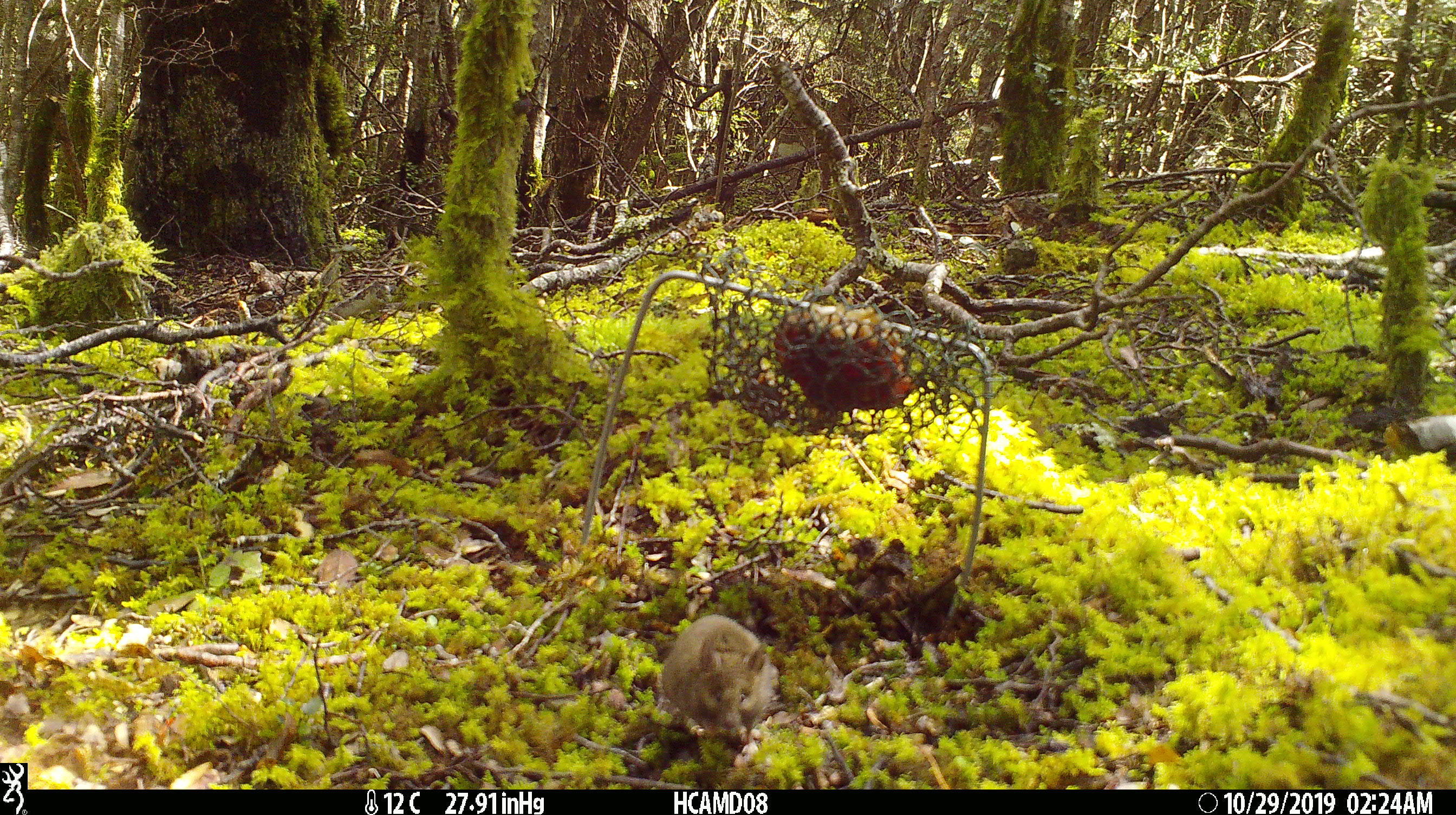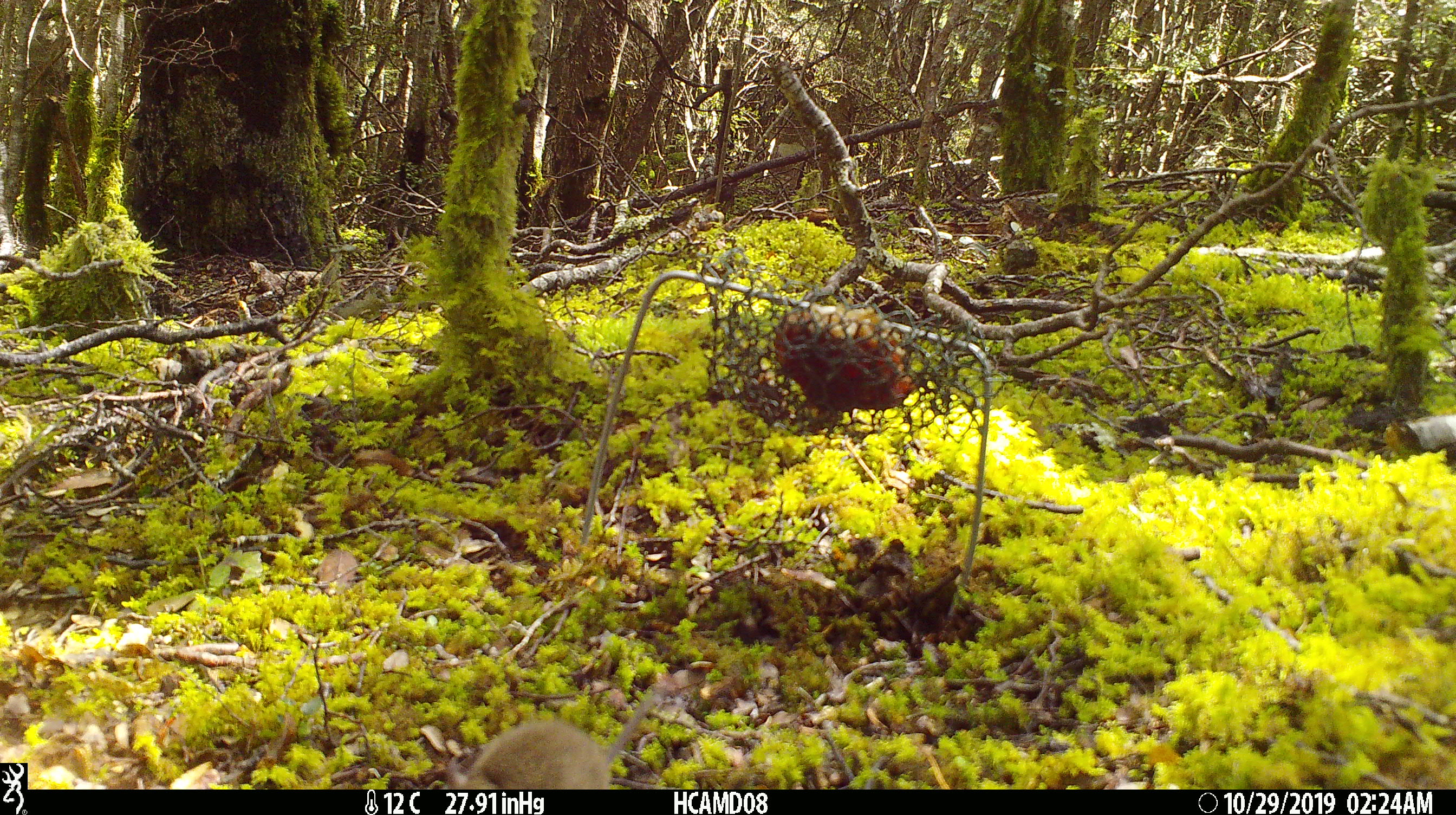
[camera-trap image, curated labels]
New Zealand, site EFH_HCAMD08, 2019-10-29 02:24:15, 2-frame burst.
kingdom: Animalia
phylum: Chordata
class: Mammalia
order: Rodentia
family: Muridae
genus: Mus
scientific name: Mus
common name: mouse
Mouse (Mus).